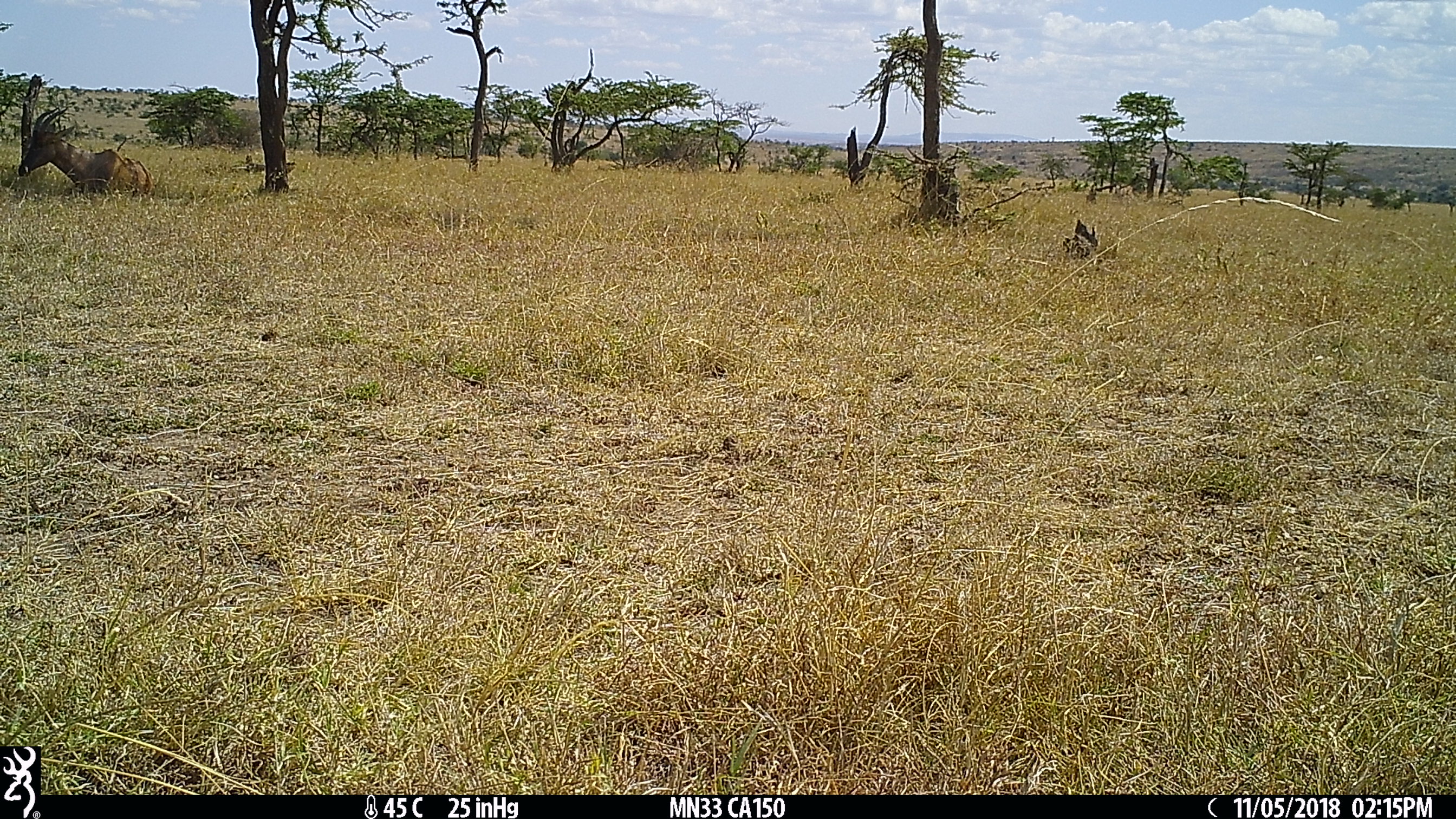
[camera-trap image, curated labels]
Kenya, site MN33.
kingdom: Animalia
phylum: Chordata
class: Mammalia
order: Artiodactyla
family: Bovidae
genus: Damaliscus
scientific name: Damaliscus lunatus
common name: topi